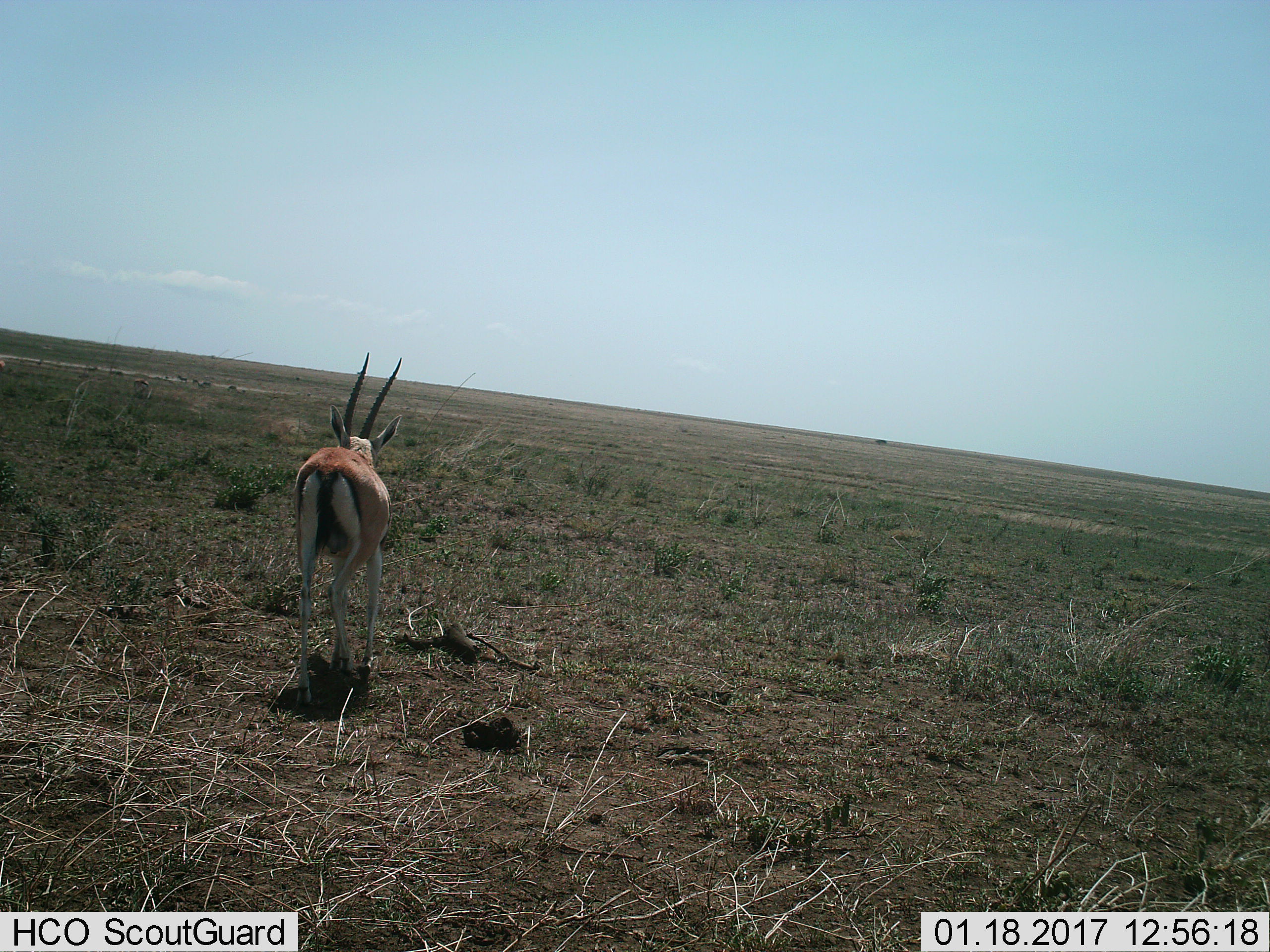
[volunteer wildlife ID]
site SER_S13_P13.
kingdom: Animalia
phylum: Chordata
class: Mammalia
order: Artiodactyla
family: Bovidae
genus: Eudorcas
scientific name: Eudorcas thomsonii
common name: thomson's gazelle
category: gazellethomsons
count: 1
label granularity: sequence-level